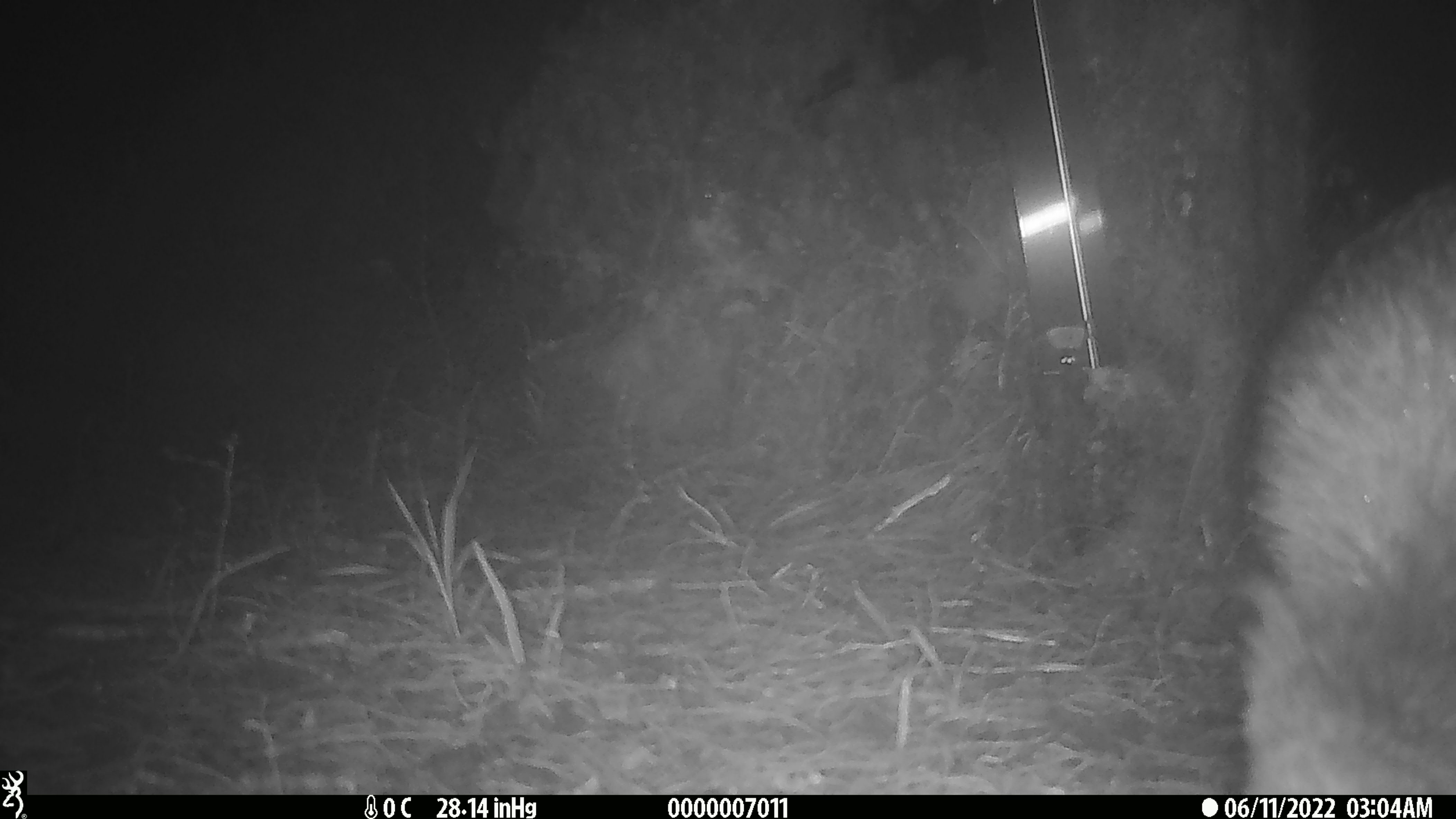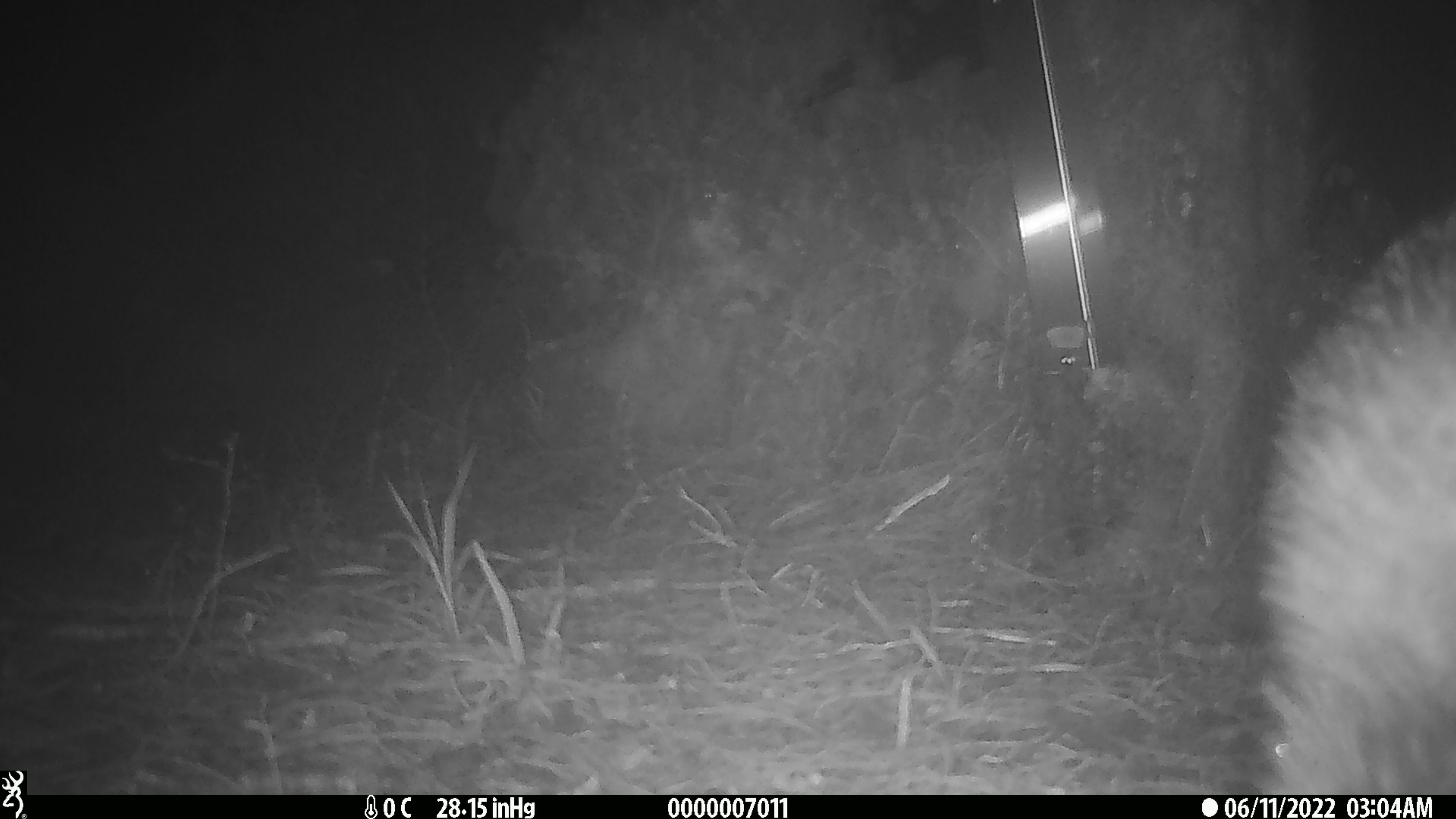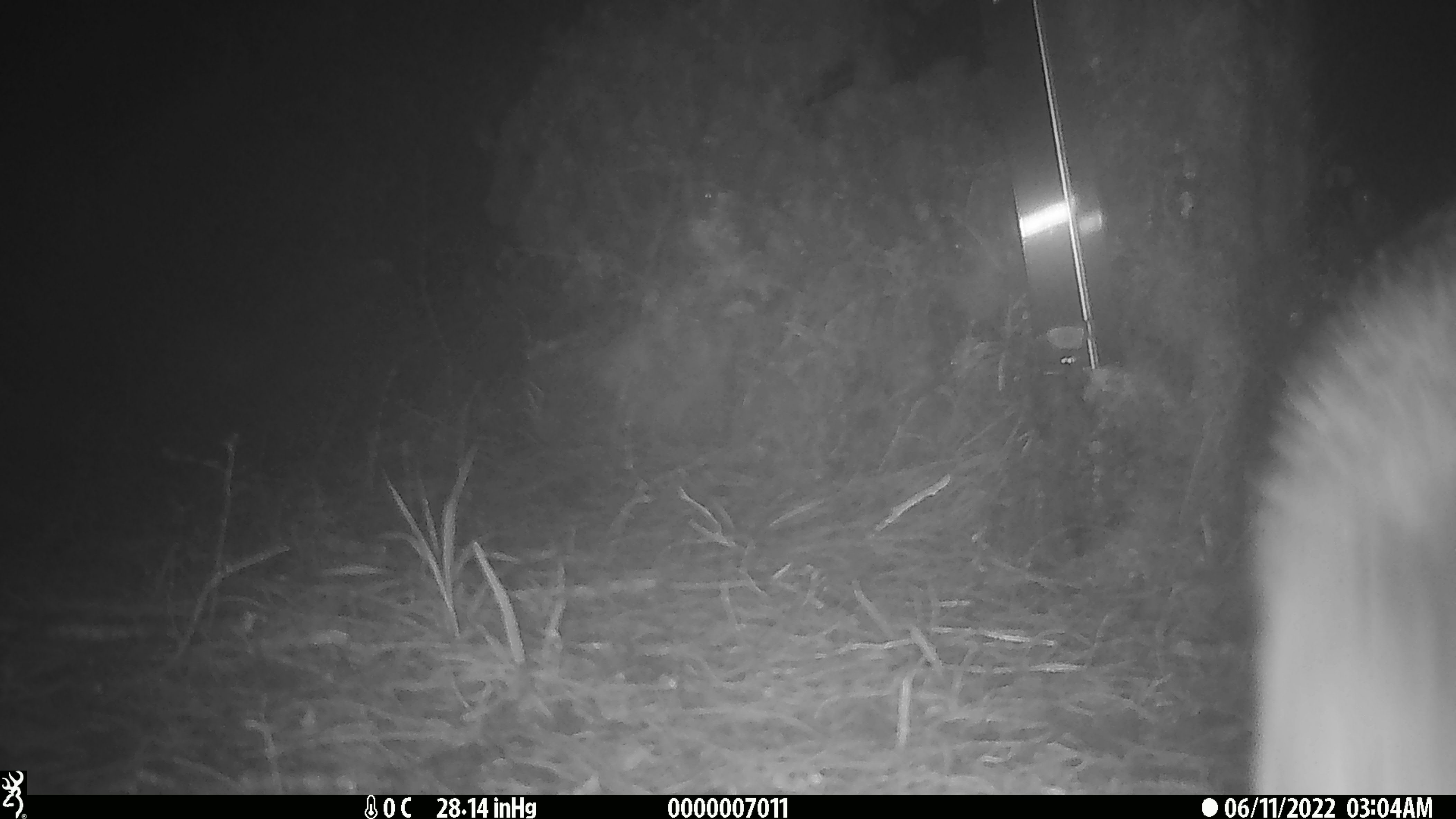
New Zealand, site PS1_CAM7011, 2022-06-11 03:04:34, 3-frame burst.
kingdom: Animalia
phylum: Chordata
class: Aves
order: Apterygiformes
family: Apterygidae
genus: Apteryx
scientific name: Apteryx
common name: kiwi